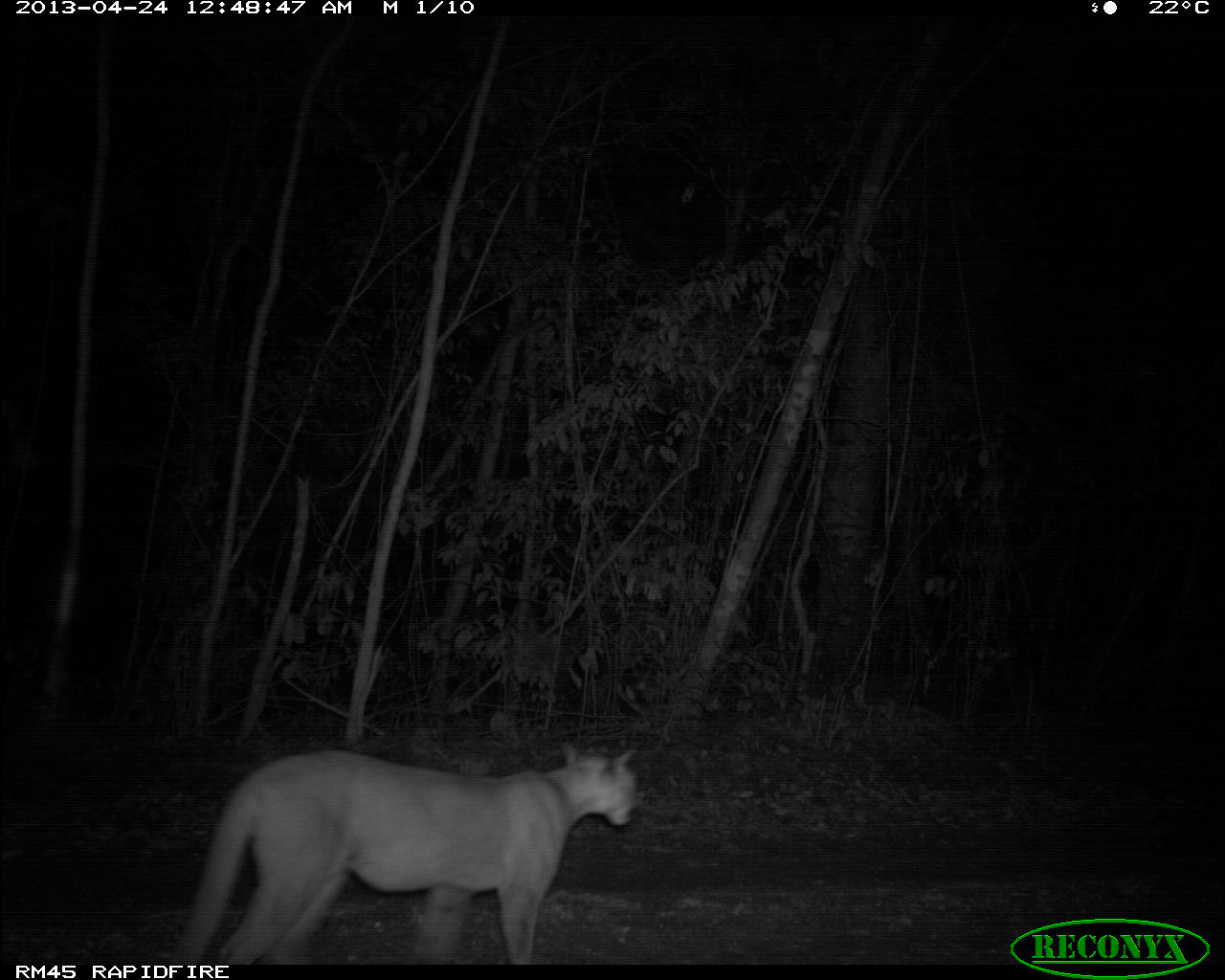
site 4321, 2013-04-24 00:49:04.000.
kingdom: Animalia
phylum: Chordata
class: Mammalia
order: Carnivora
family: Felidae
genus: Puma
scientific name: Puma concolor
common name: mountain lion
Puma concolor (mountain lion), count 1.